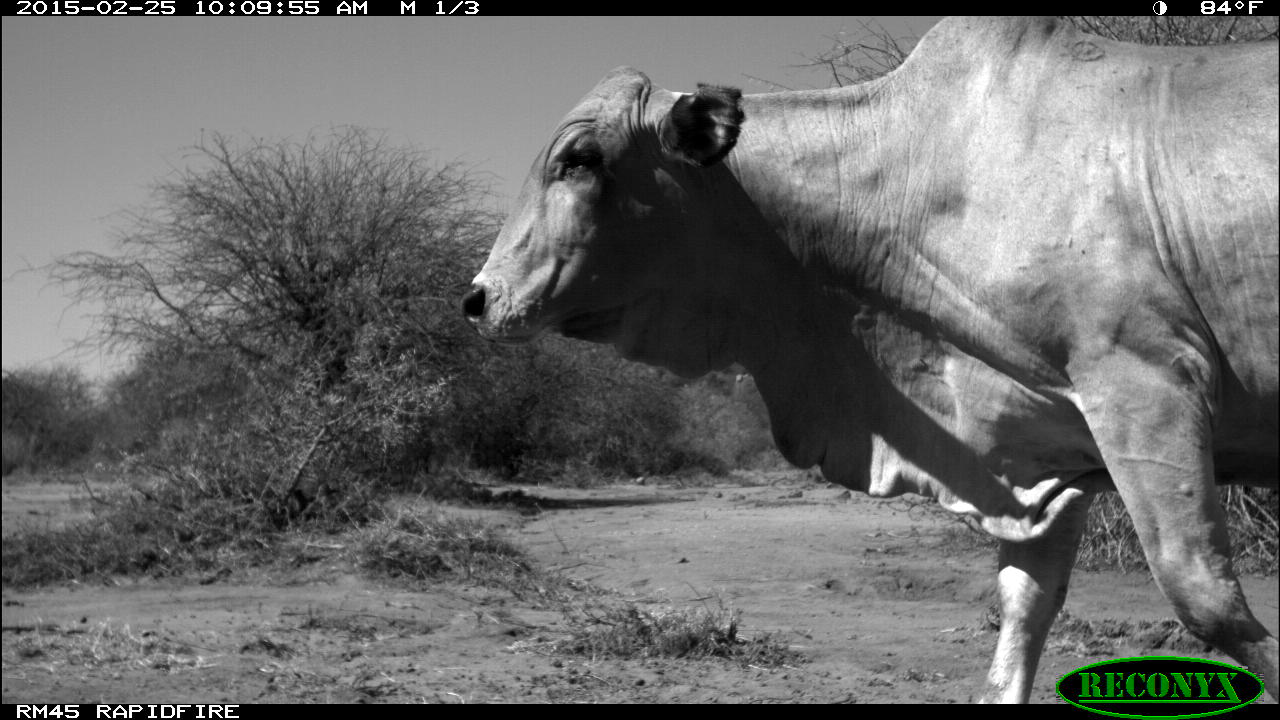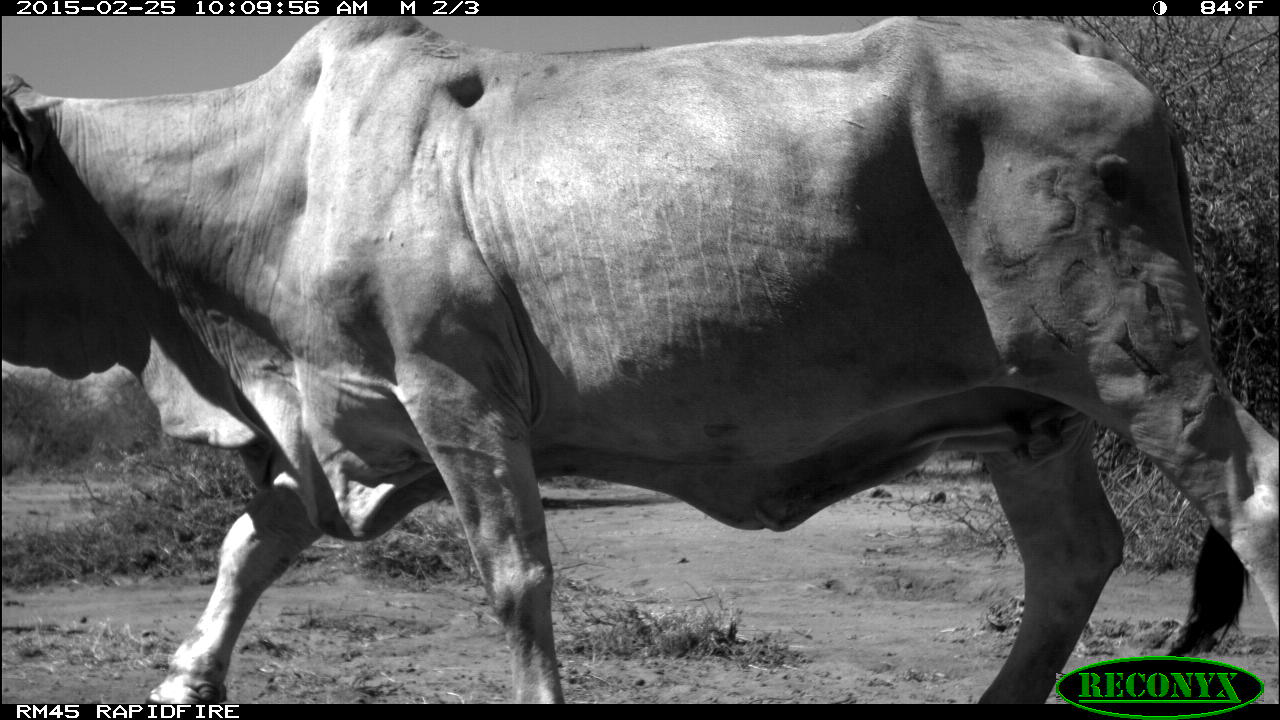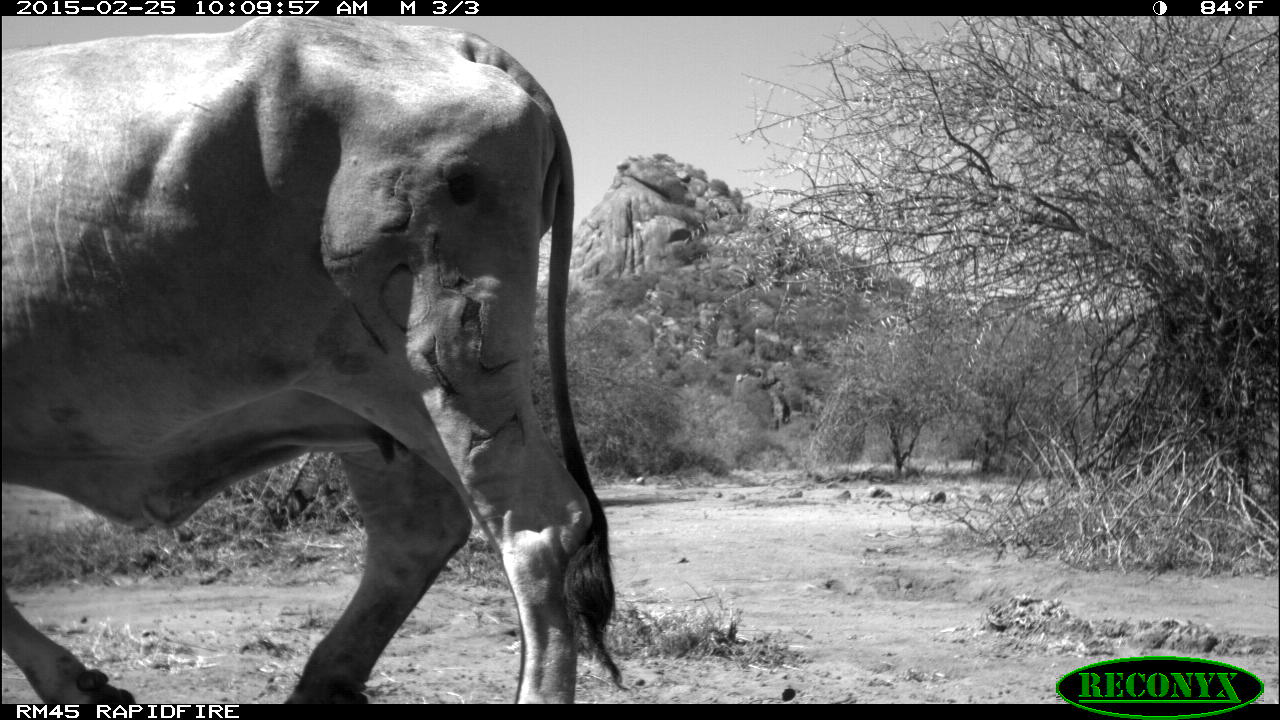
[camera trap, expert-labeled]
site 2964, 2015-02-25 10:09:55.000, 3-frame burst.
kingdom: Animalia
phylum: Chordata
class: Mammalia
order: Artiodactyla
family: Bovidae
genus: Bos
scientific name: Bos taurus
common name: domestic cattle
Bos taurus (domestic cattle), count 11.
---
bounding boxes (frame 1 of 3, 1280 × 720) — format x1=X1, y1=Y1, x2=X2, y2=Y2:
bos taurus: x1=459, y1=16, x2=1274, y2=704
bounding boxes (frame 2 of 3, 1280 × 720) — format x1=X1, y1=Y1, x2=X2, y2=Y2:
bos taurus: x1=2, y1=16, x2=1279, y2=704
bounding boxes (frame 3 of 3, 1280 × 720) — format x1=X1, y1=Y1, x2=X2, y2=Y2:
bos taurus: x1=0, y1=18, x2=628, y2=703